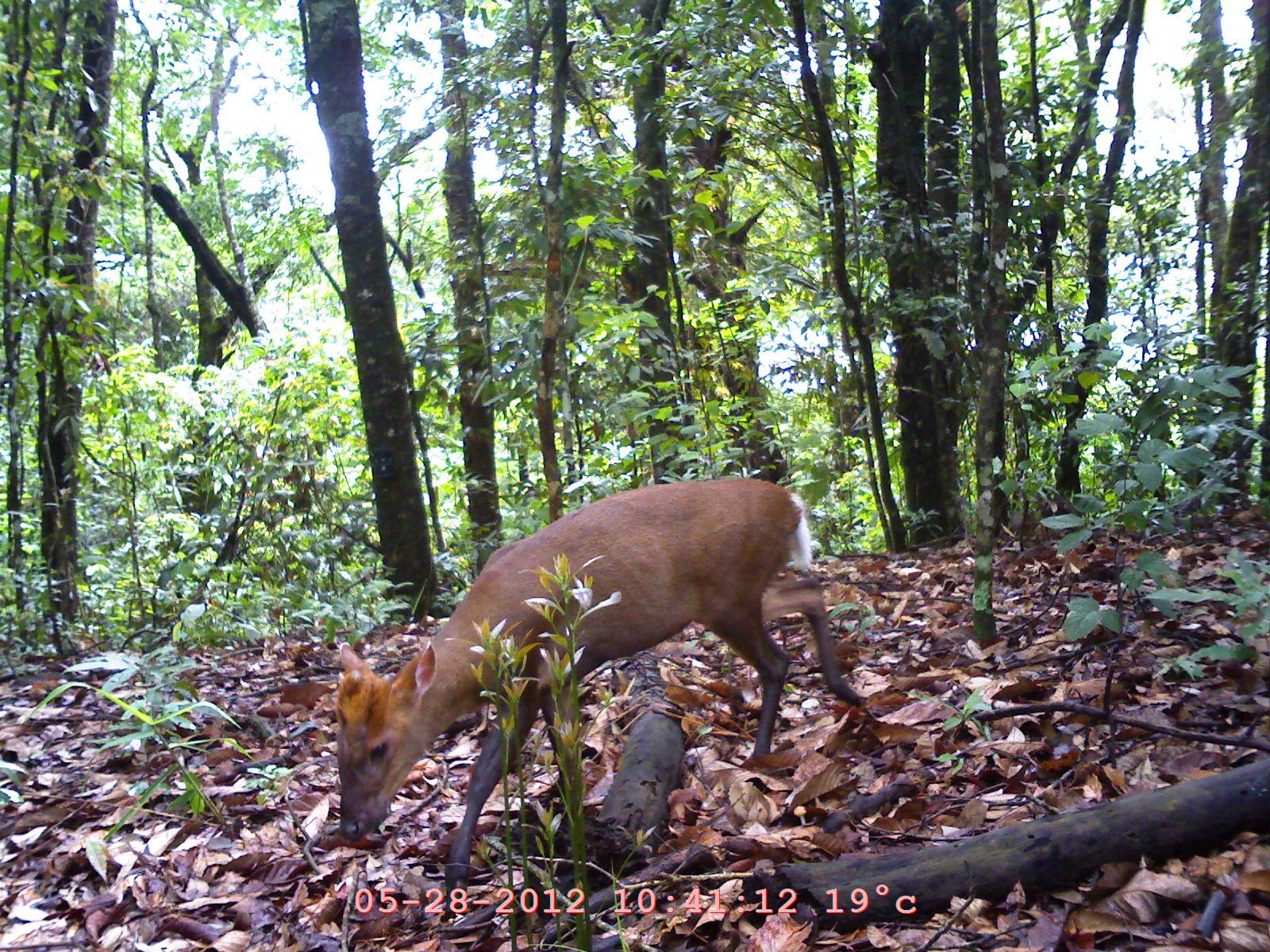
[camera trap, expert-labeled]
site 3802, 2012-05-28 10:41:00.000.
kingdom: Animalia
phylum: Chordata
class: Mammalia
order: Artiodactyla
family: Cervidae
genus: Muntiacus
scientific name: Muntiacus muntjak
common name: southern red muntjac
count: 1